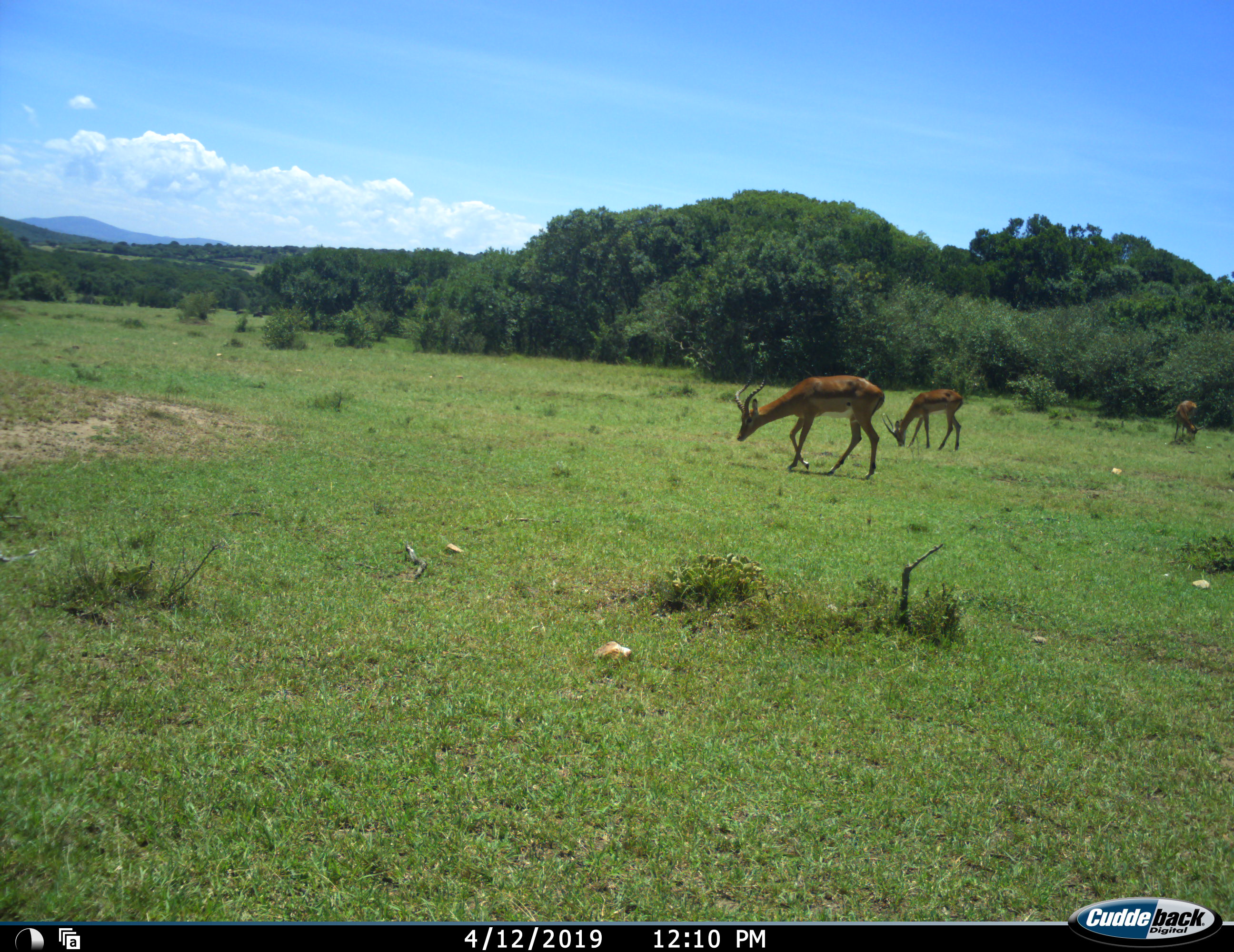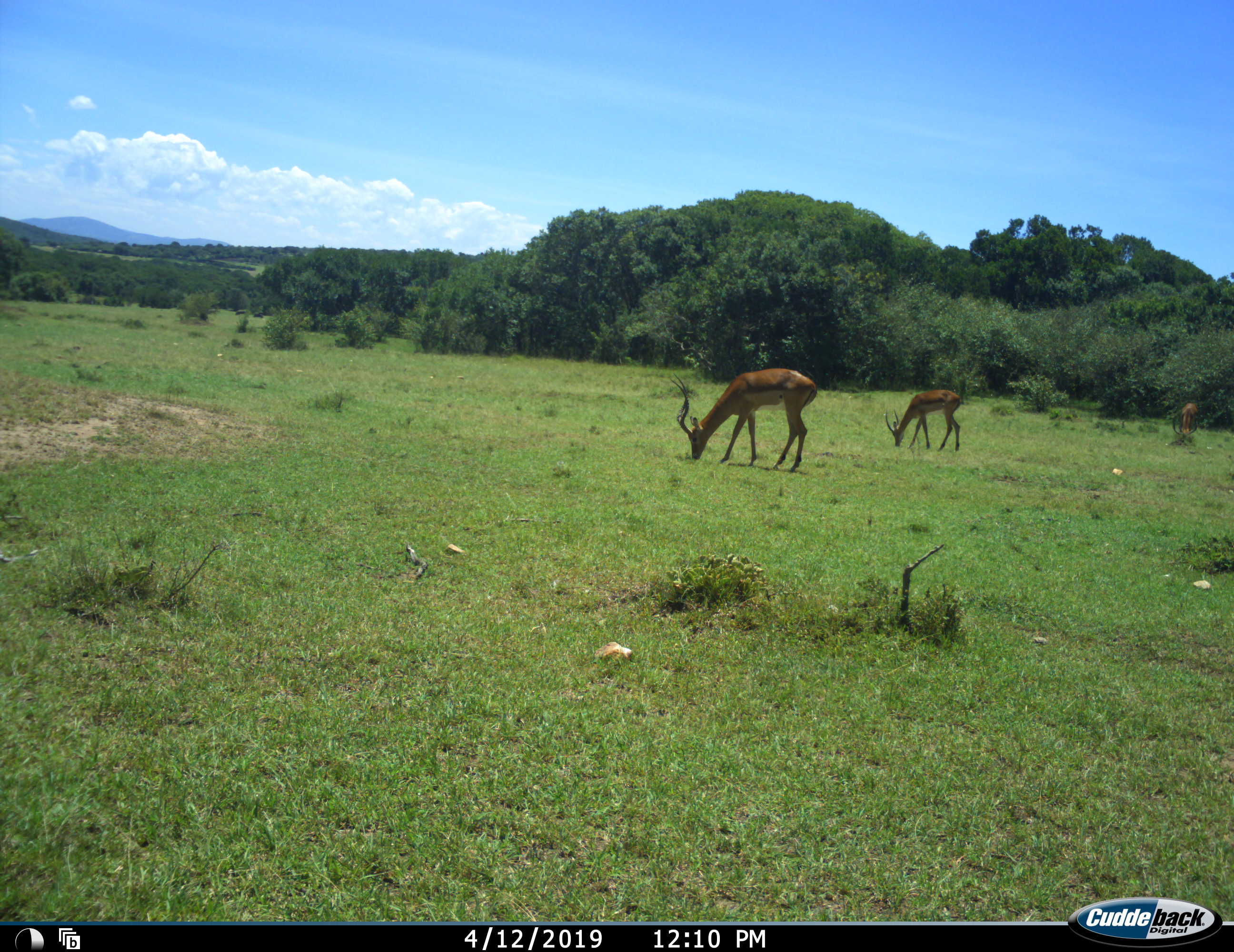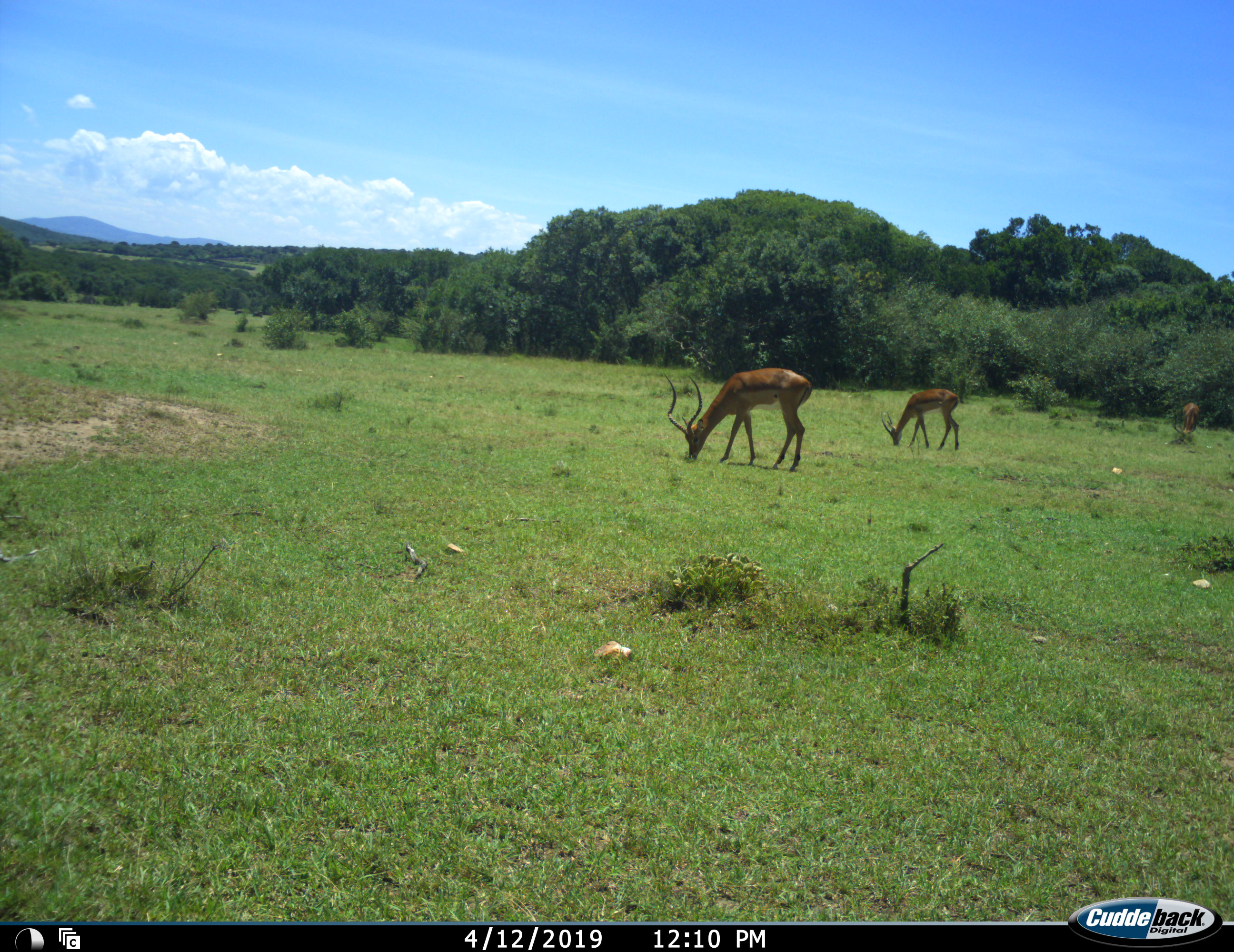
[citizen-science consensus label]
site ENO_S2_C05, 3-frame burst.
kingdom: Animalia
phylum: Chordata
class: Mammalia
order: Artiodactyla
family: Bovidae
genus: Aepyceros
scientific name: Aepyceros melampus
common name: impala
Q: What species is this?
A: Impala (Aepyceros melampus).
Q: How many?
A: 3.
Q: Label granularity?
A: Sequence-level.